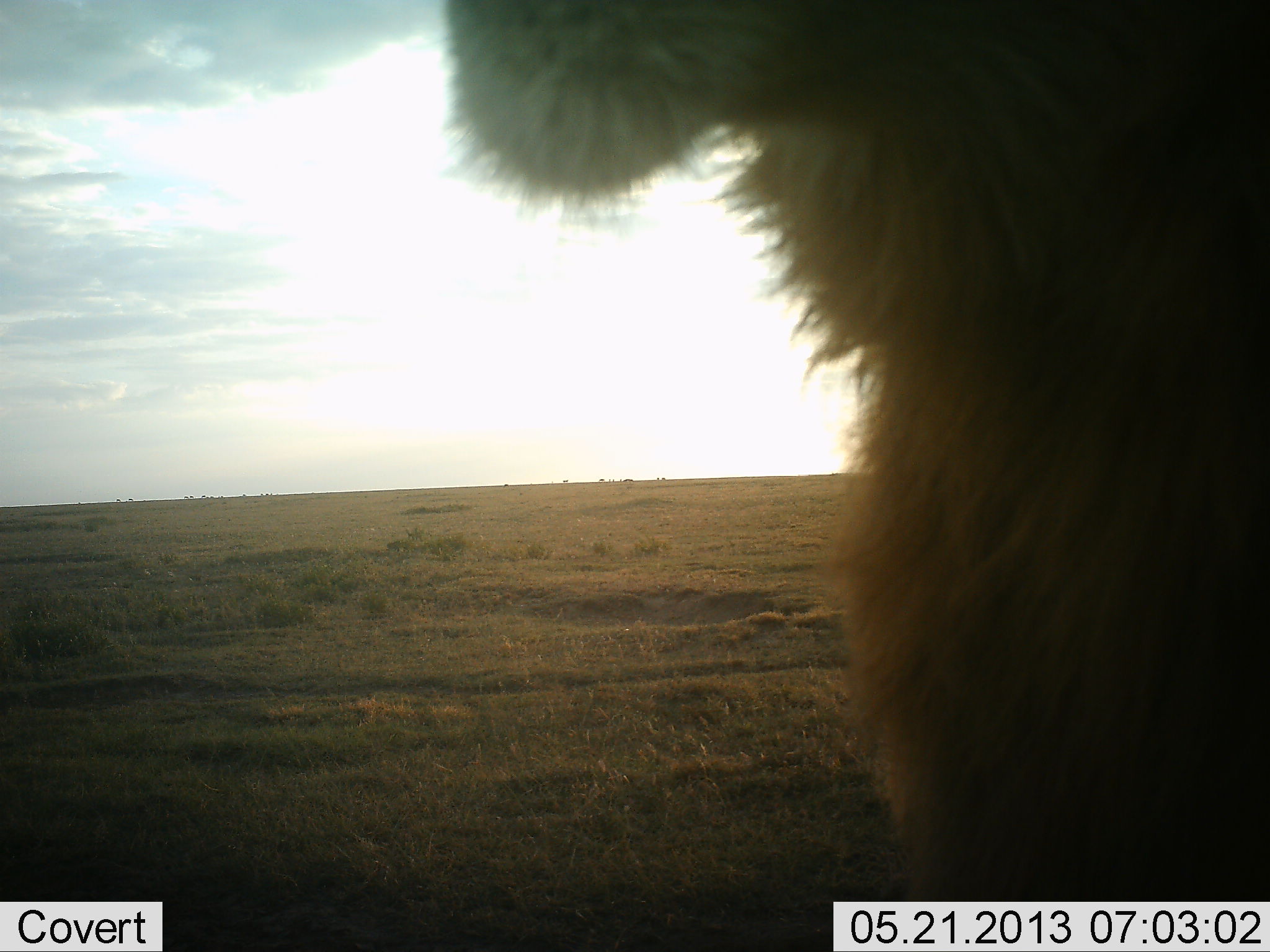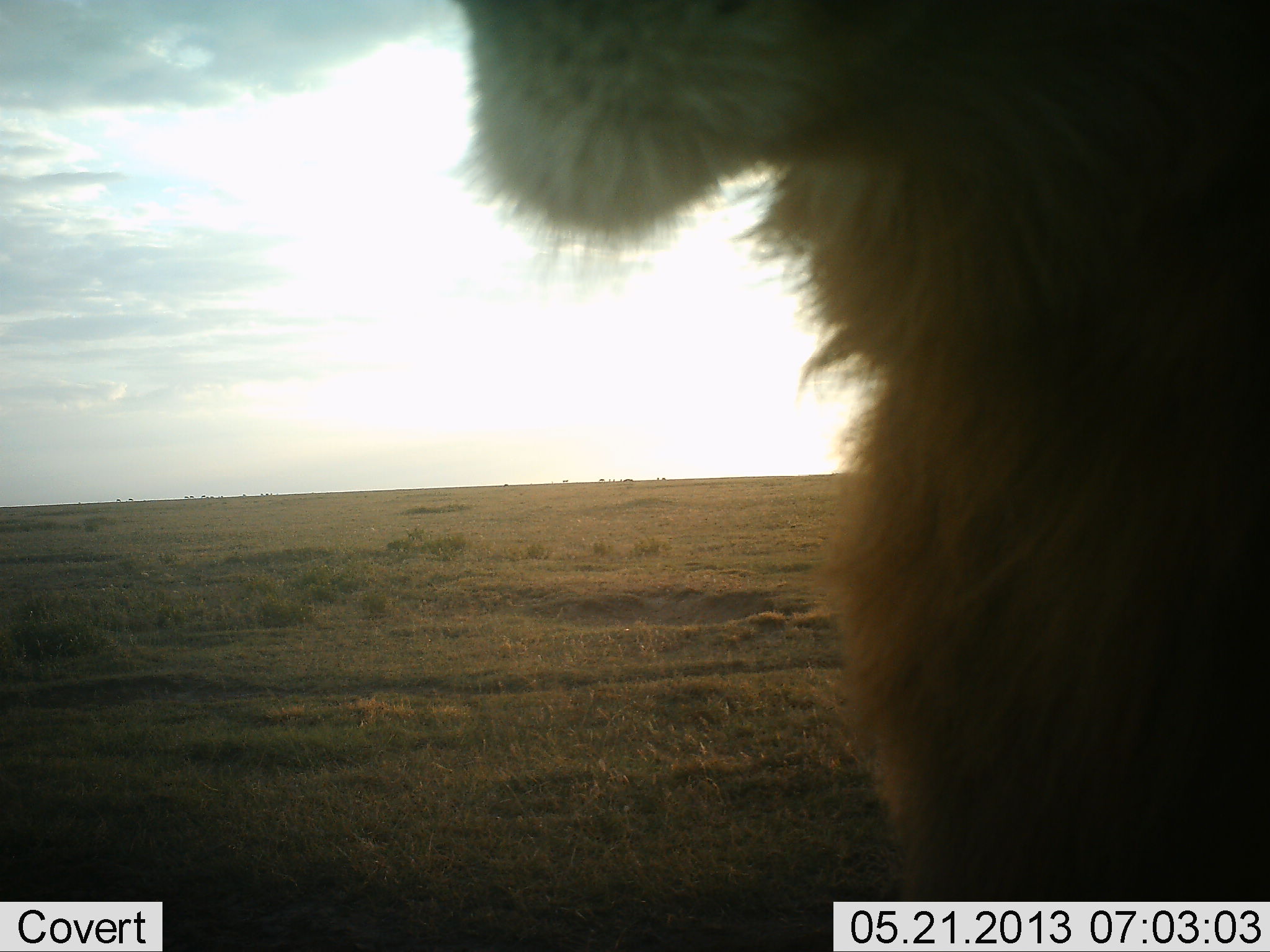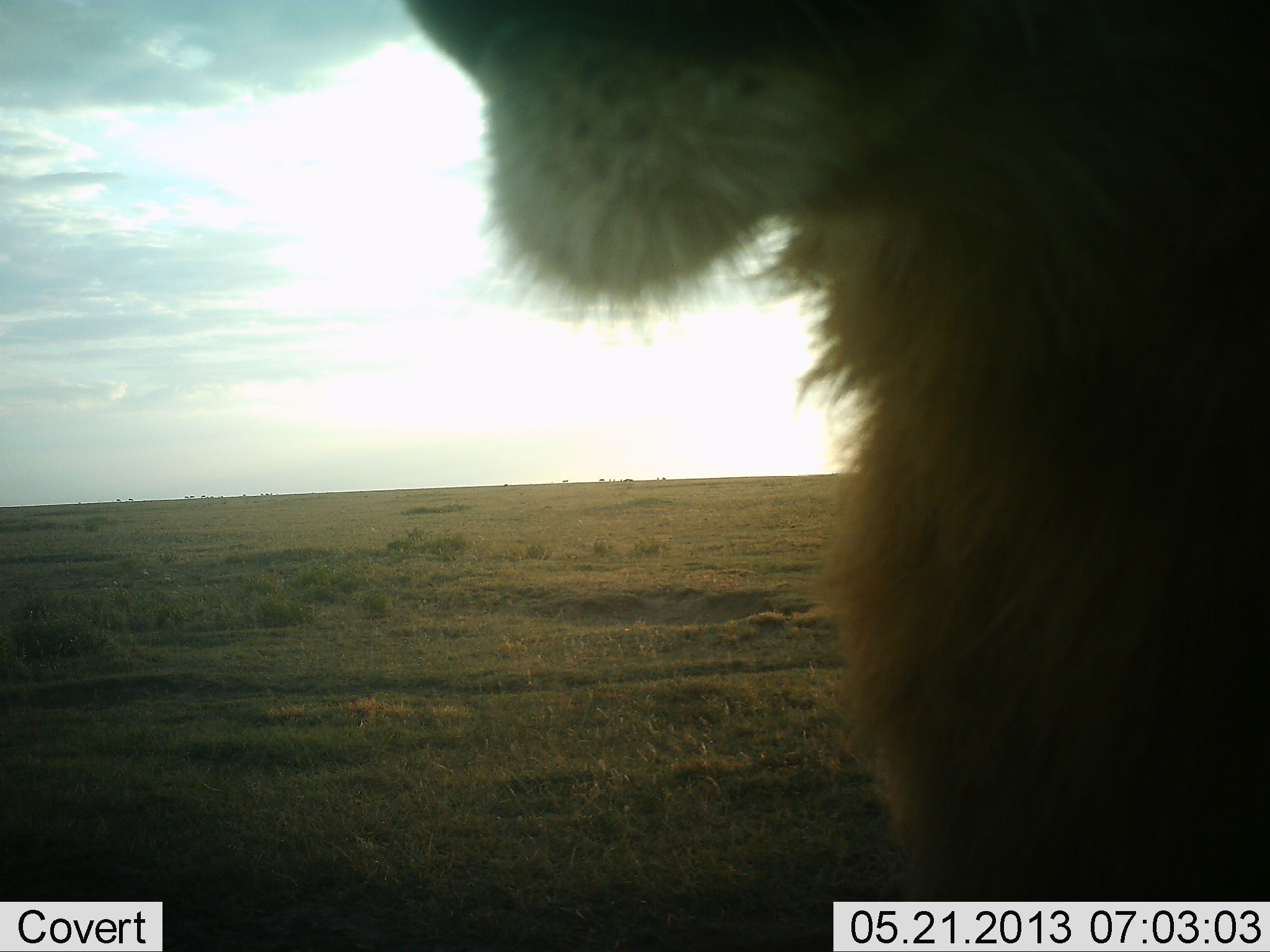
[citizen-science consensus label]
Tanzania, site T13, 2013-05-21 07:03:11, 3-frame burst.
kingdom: Animalia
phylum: Chordata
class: Mammalia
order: Carnivora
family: Felidae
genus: Panthera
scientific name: Panthera leo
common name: lion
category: lionmale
Lionmale (lion) (Panthera leo), count 1. Behavior (volunteer vote fractions): standing 60%, resting 20%, moving 10%, interacting 10%. Young present (vote fraction): 0%. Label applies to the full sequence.